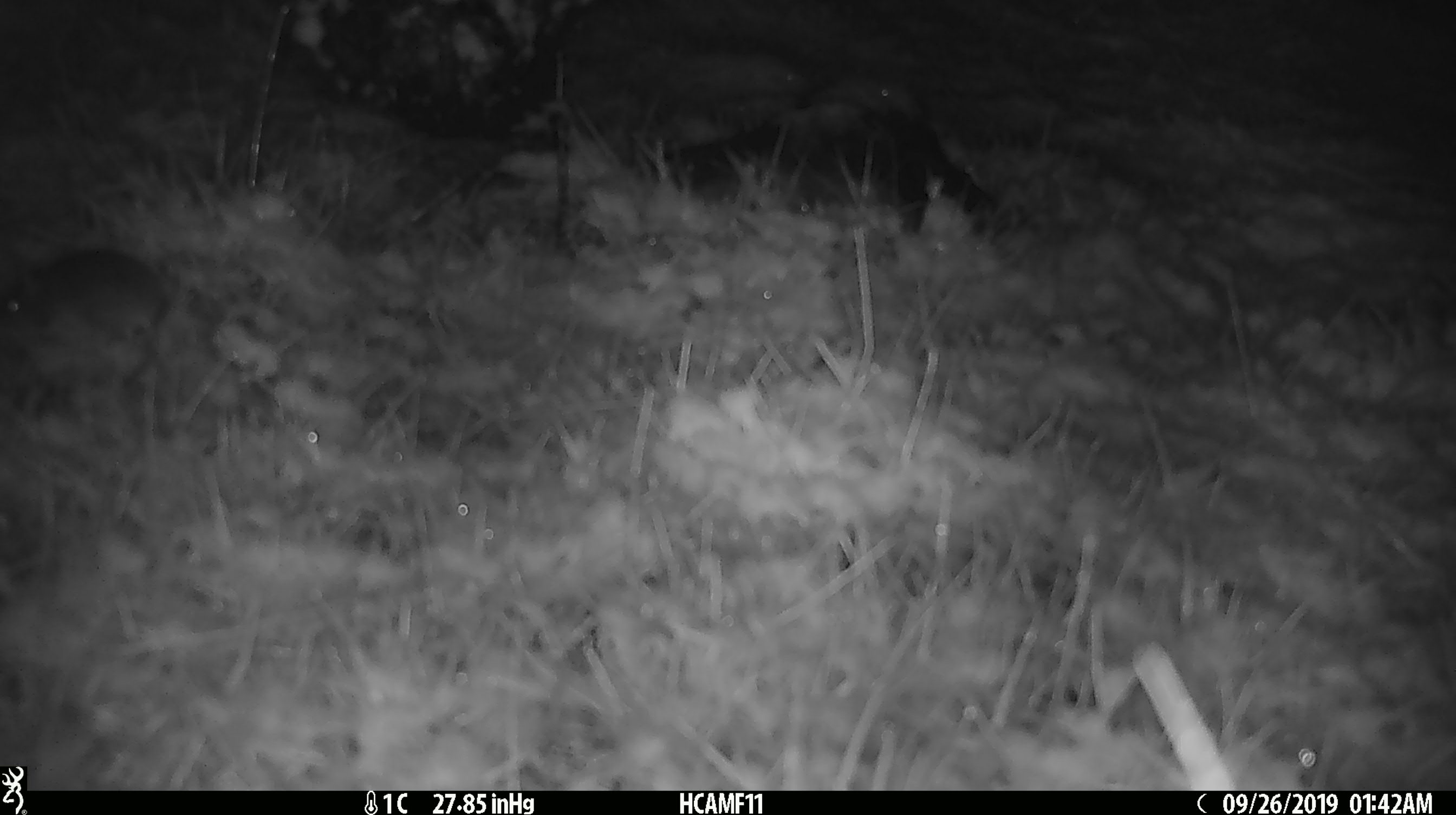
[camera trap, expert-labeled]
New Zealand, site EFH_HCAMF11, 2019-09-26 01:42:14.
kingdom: Animalia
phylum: Chordata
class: Mammalia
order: Rodentia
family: Muridae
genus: Mus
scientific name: Mus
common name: mouse